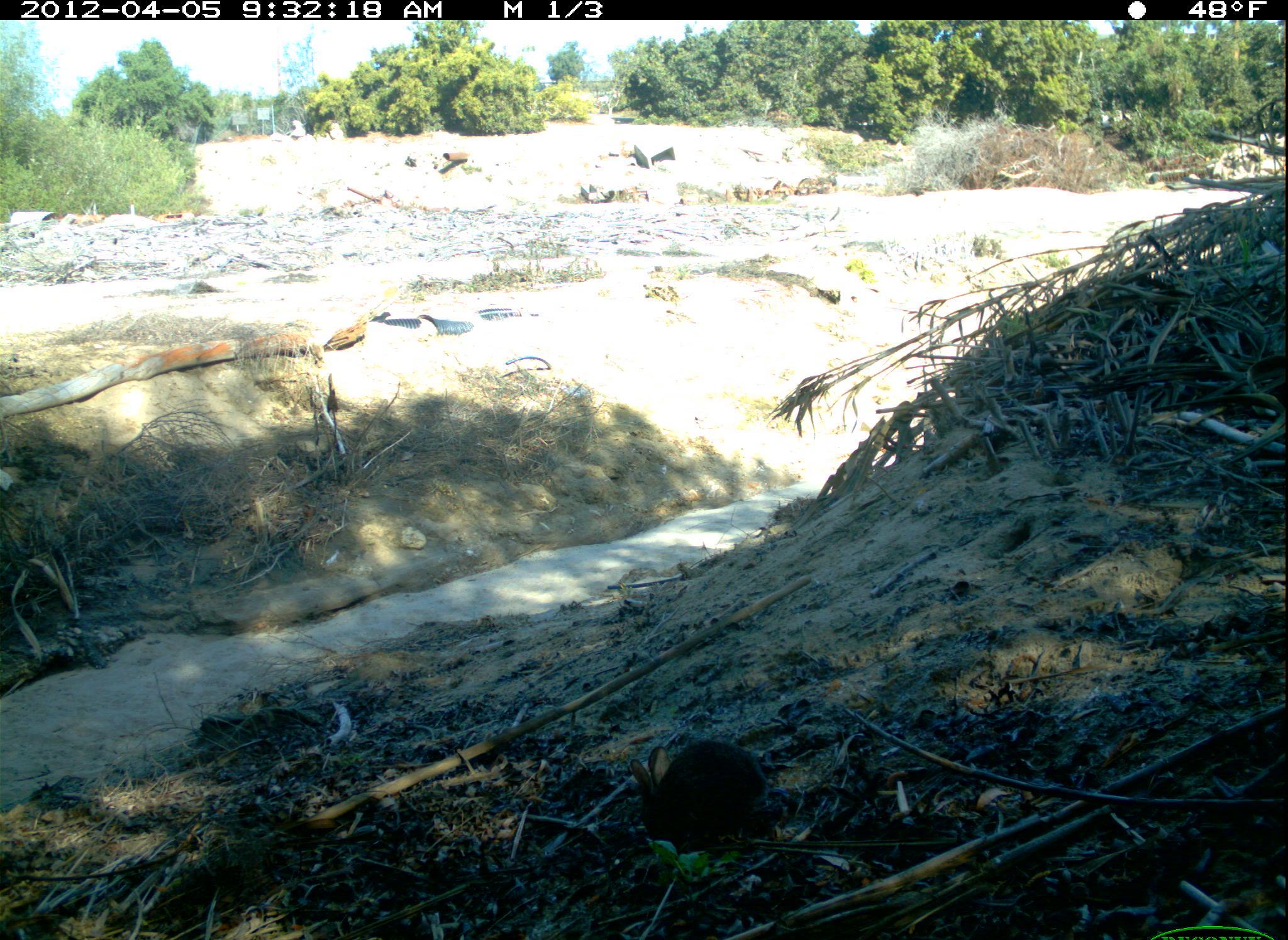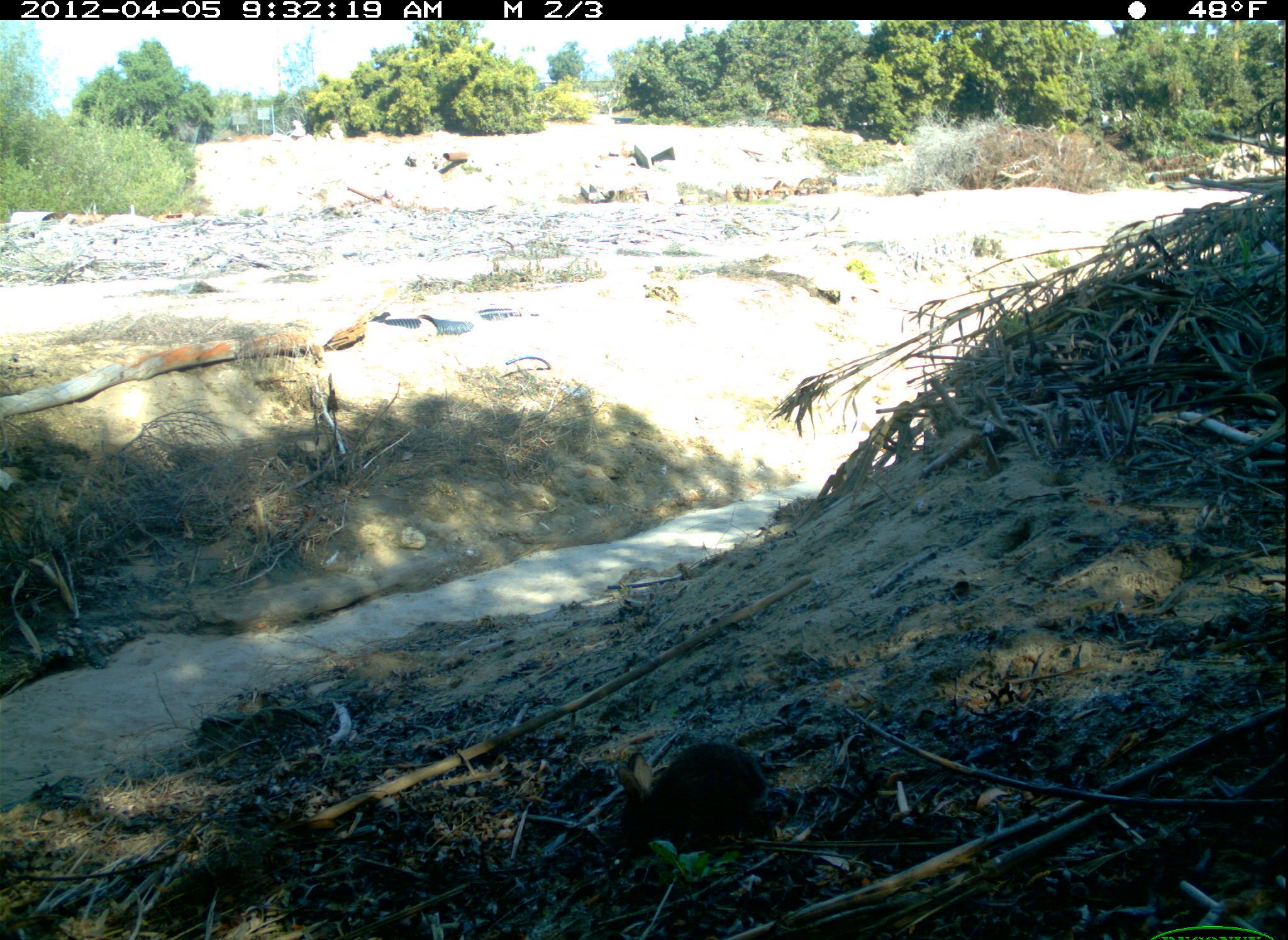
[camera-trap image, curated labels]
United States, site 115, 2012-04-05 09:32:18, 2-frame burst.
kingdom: Animalia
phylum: Chordata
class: Mammalia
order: Lagomorpha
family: Leporidae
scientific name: Leporidae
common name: rabbits and hares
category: rabbit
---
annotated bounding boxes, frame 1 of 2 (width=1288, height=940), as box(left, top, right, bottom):
rabbit: box(622, 731, 782, 859)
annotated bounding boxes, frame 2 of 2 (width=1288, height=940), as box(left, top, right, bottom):
rabbit: box(610, 731, 781, 855)